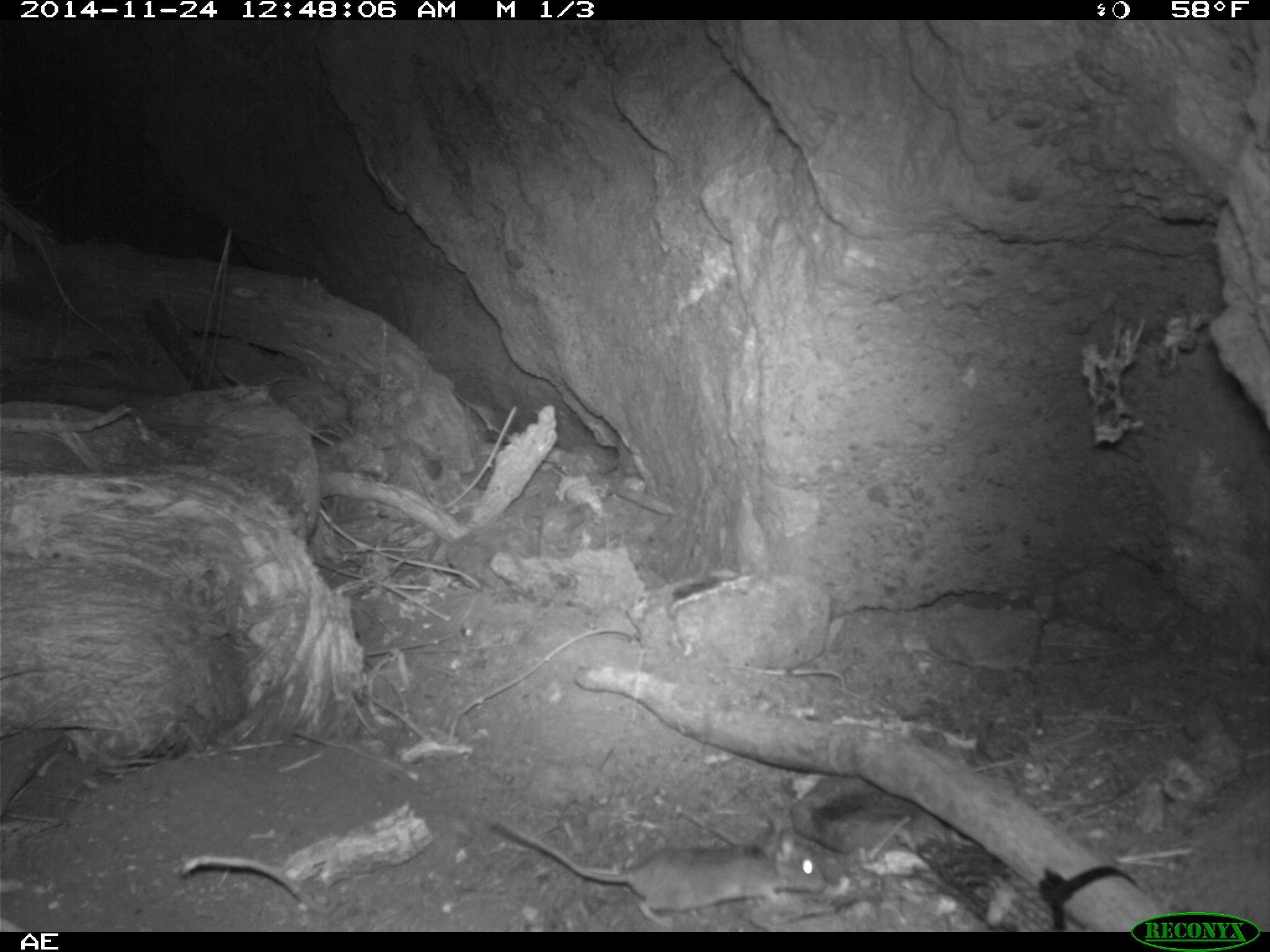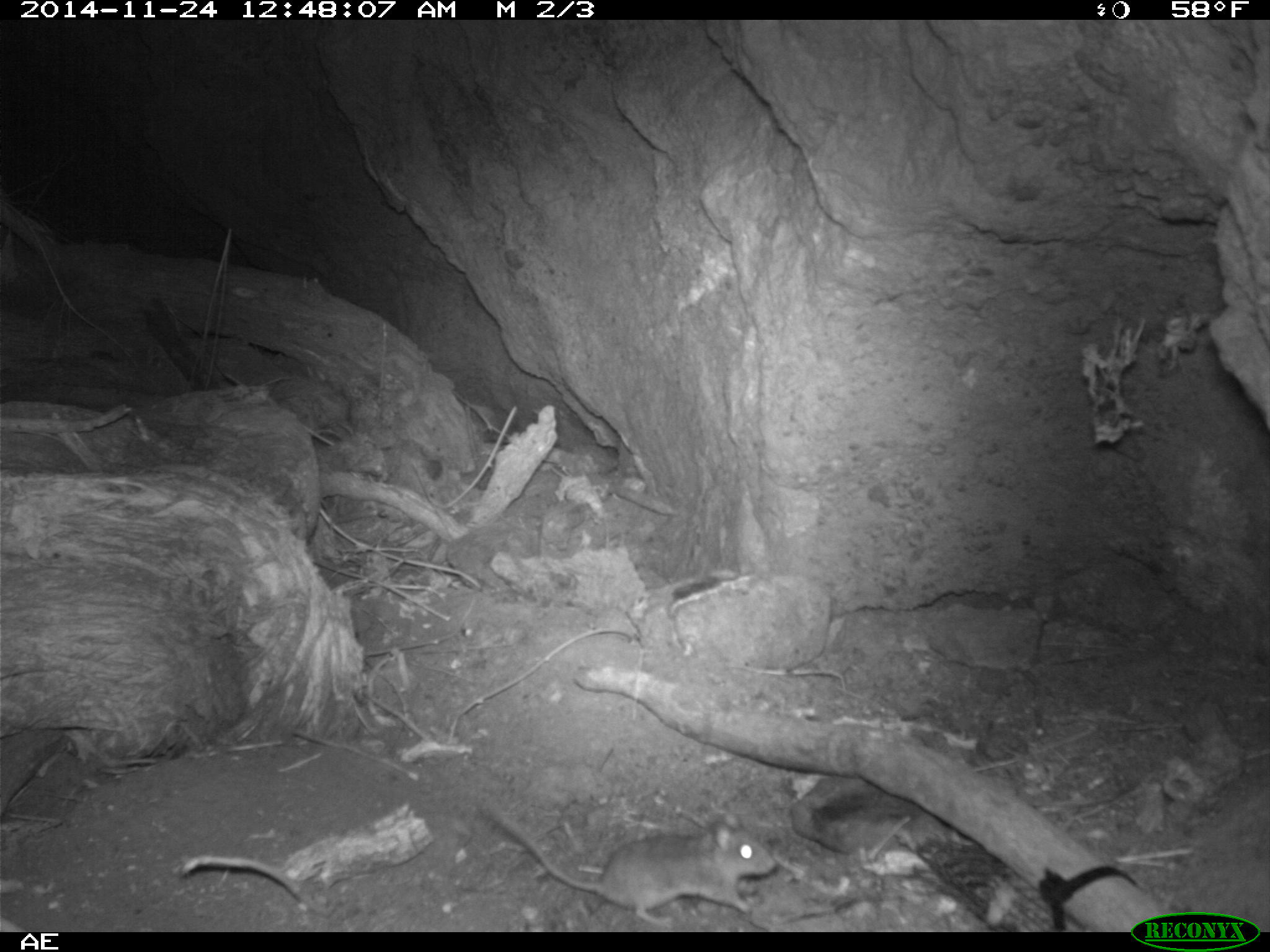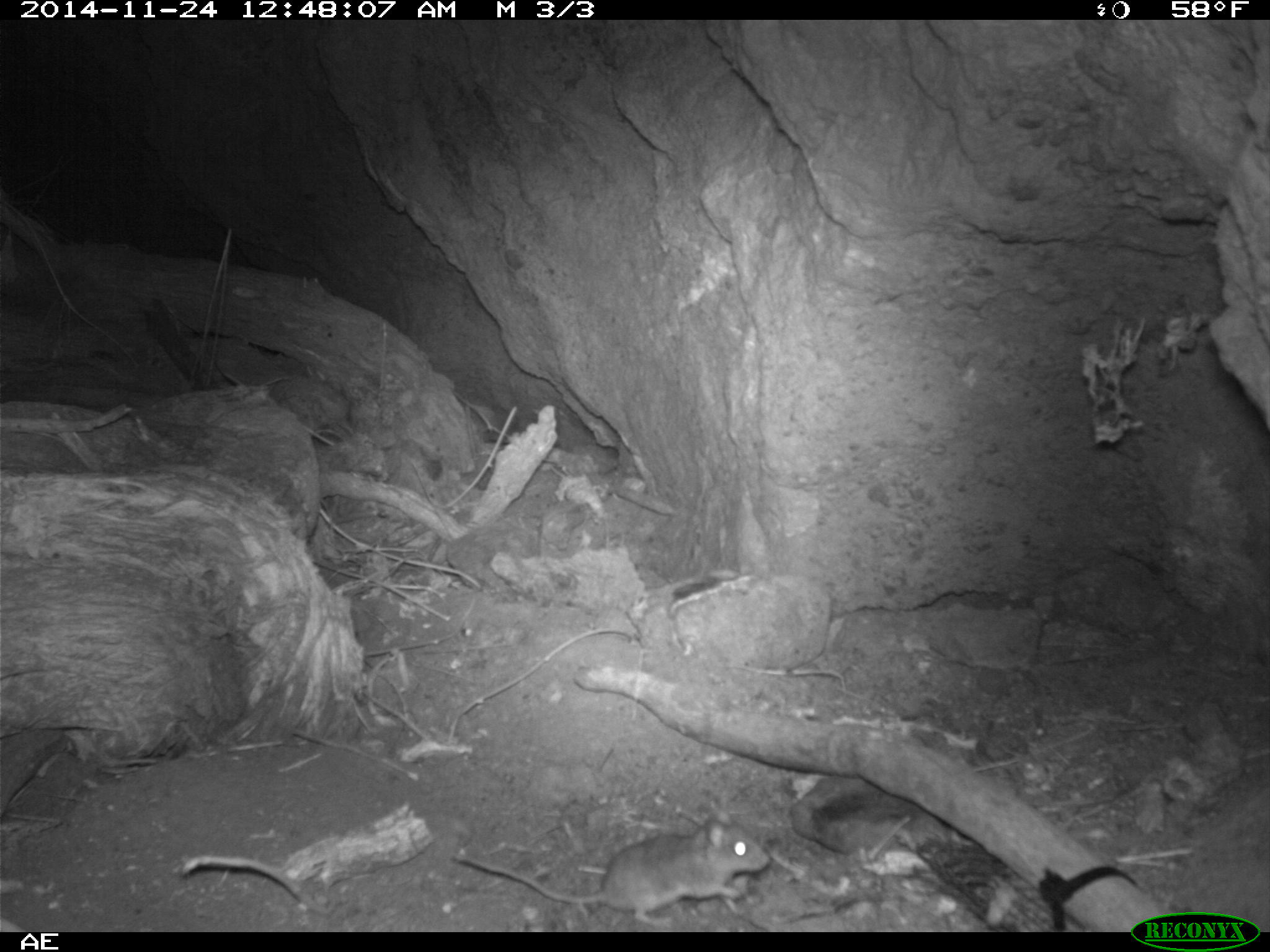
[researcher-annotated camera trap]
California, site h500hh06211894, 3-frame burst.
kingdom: Animalia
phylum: Chordata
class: Mammalia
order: Rodentia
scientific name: Rodentia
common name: rodent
Rodent (Rodentia).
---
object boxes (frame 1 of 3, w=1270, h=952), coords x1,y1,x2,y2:
rodent: 489,816,825,927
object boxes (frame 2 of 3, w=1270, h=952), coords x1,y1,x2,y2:
rodent: 486,802,776,924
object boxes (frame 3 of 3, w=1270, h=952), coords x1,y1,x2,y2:
rodent: 451,810,771,924